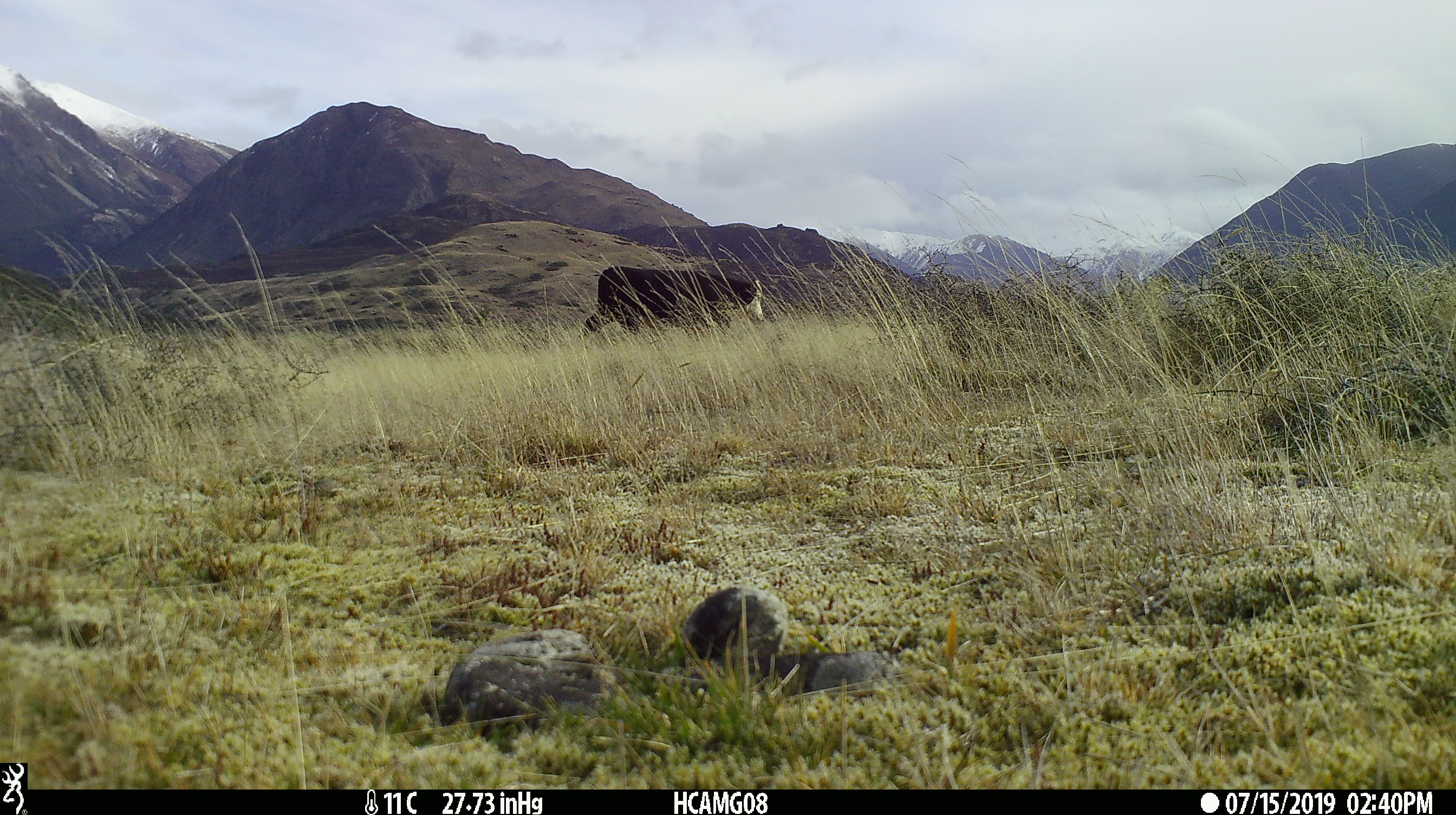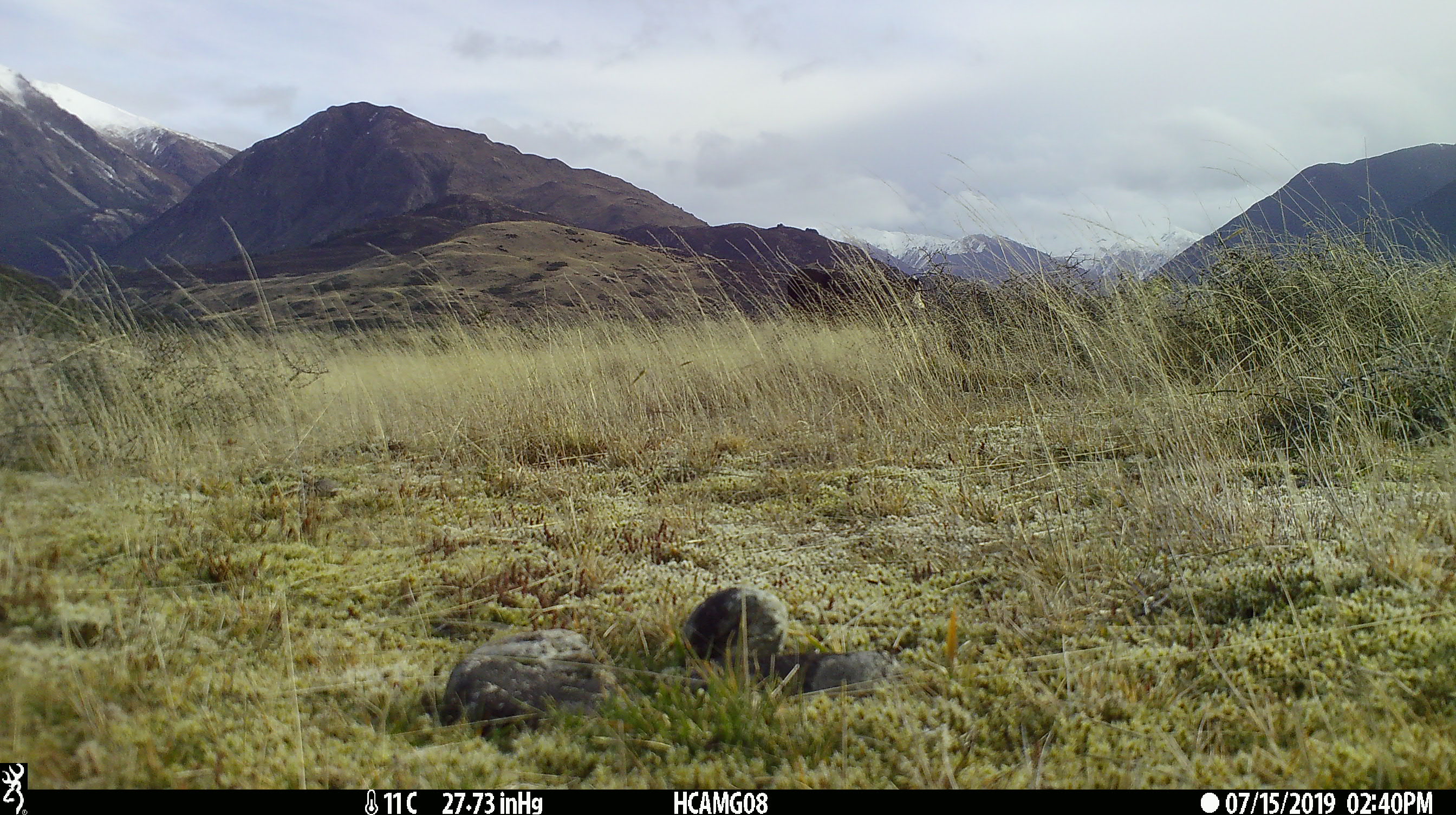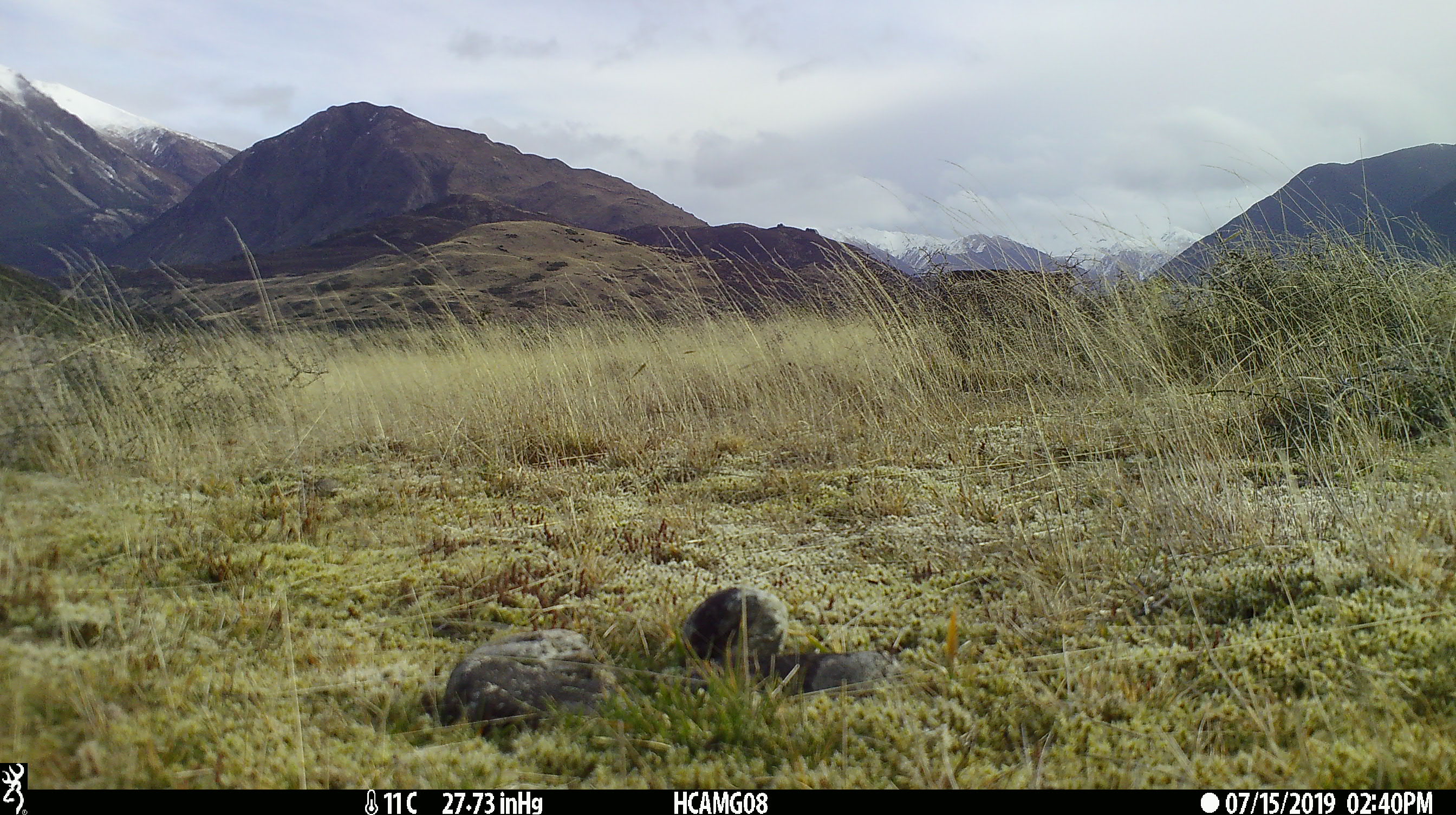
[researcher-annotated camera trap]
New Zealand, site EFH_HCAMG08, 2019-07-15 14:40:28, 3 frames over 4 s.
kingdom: Animalia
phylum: Chordata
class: Mammalia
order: Artiodactyla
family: Bovidae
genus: Bos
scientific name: Bos taurus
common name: domestic cow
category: cow